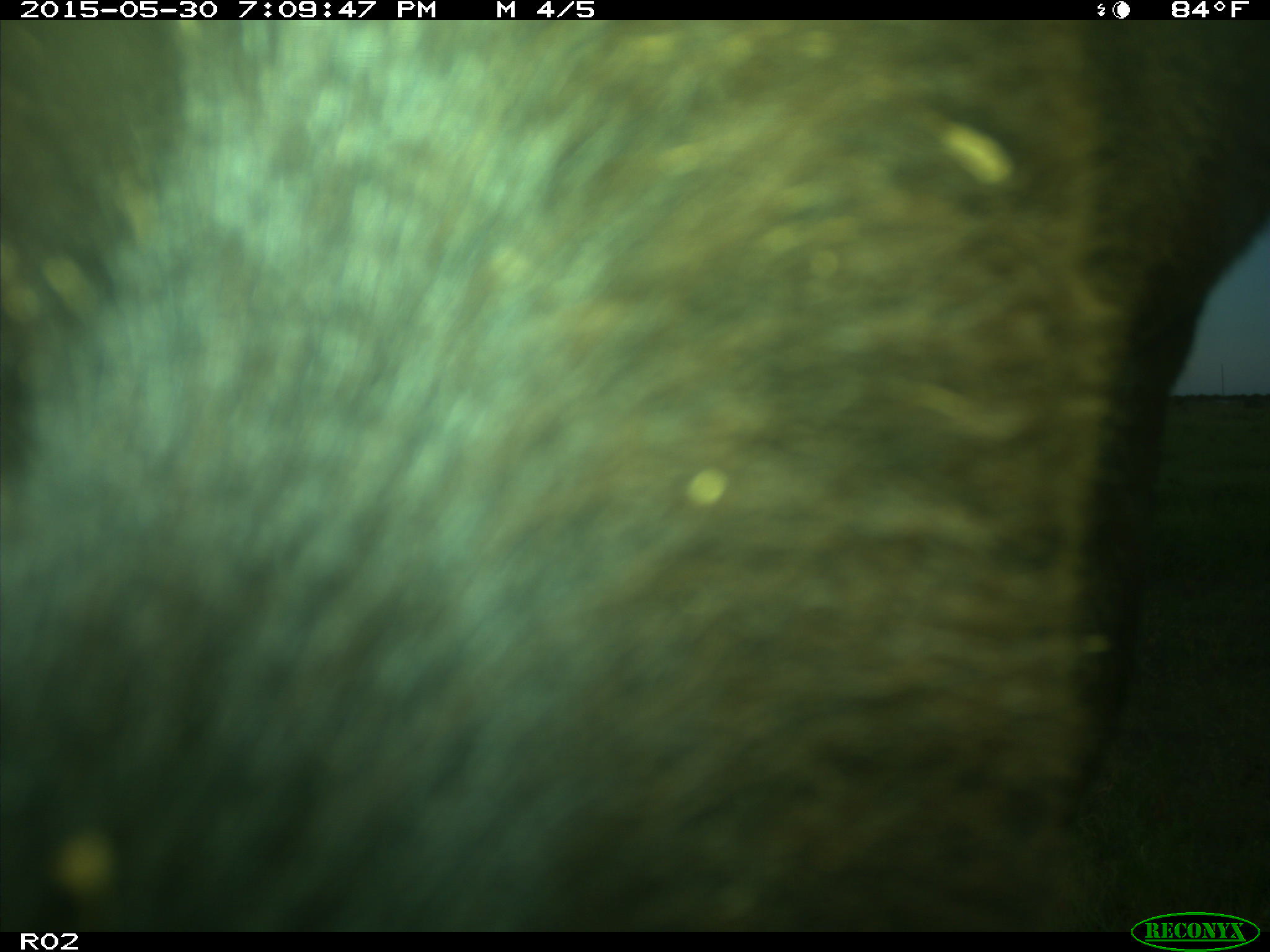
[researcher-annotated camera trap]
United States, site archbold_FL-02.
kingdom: Animalia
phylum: Chordata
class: Mammalia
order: Artiodactyla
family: Bovidae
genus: Bos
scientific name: Bos taurus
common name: domestic cow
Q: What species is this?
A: Bos taurus (domestic cow).